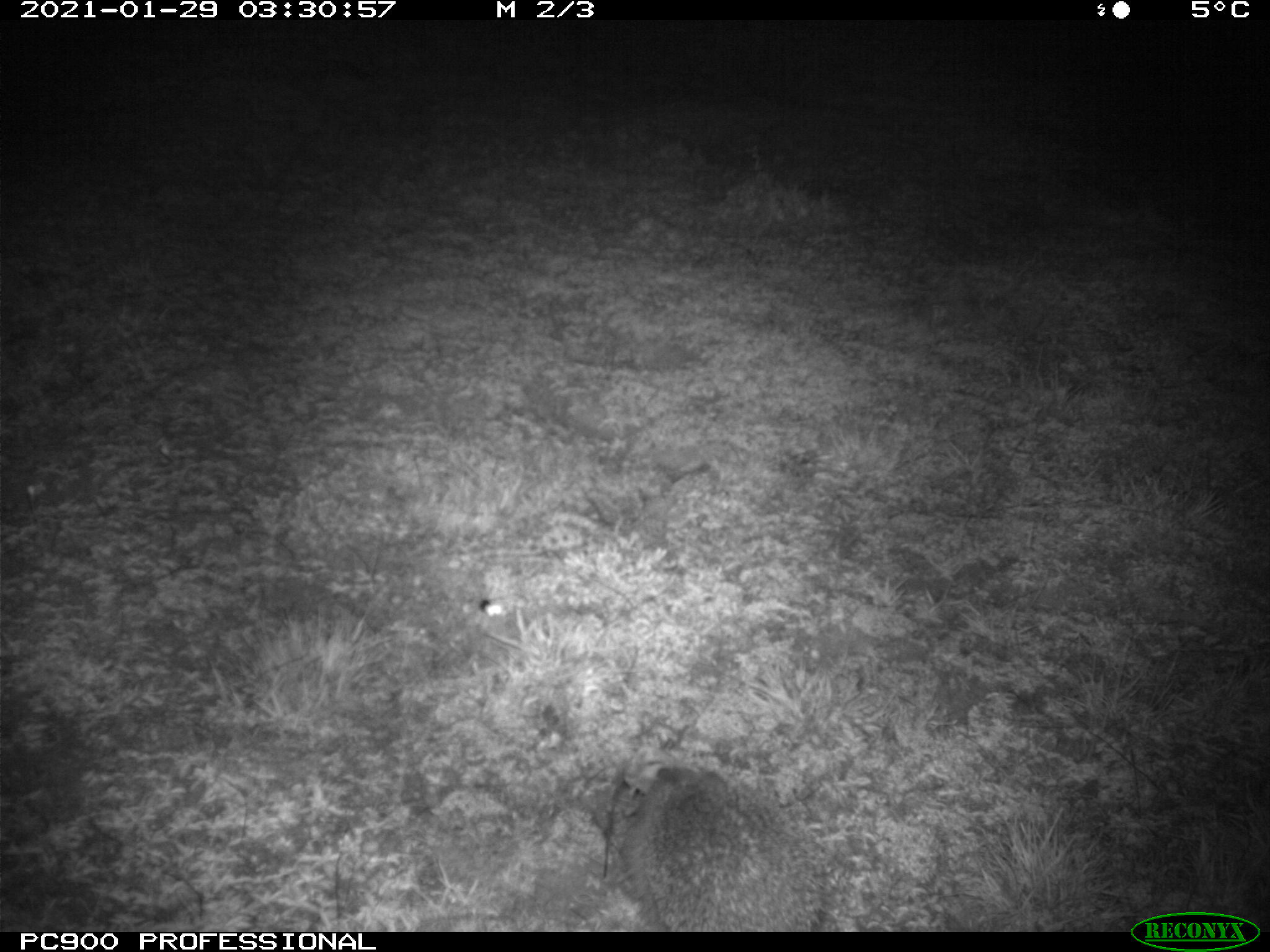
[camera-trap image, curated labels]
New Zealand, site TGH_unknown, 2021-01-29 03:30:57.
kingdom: Animalia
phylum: Chordata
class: Mammalia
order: Eulipotyphla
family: Erinaceidae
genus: Erinaceus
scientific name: Erinaceus europaeus europaeus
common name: european hedgehog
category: hedgehog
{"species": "hedgehog (european hedgehog) (Erinaceus europaeus europaeus)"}